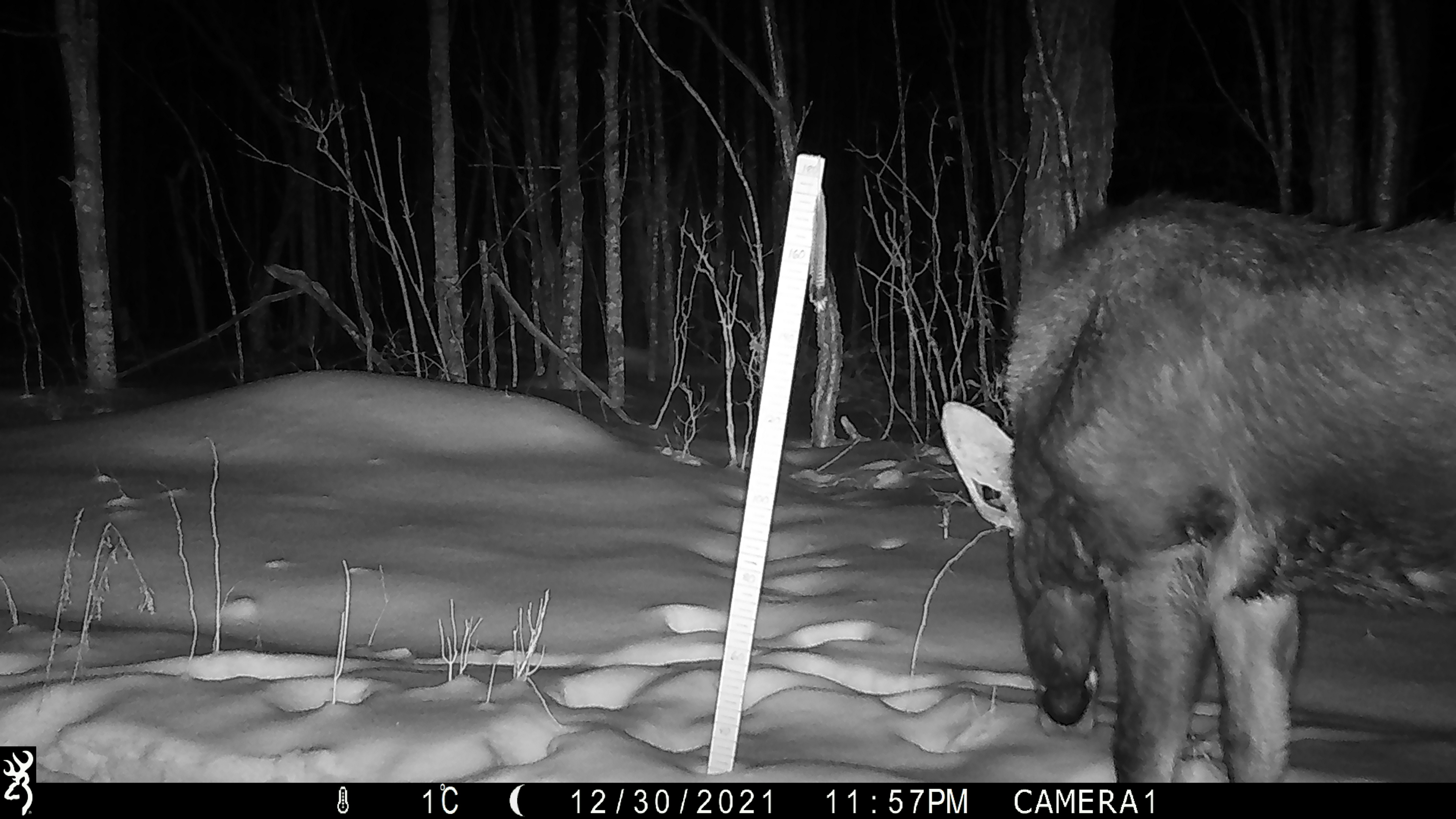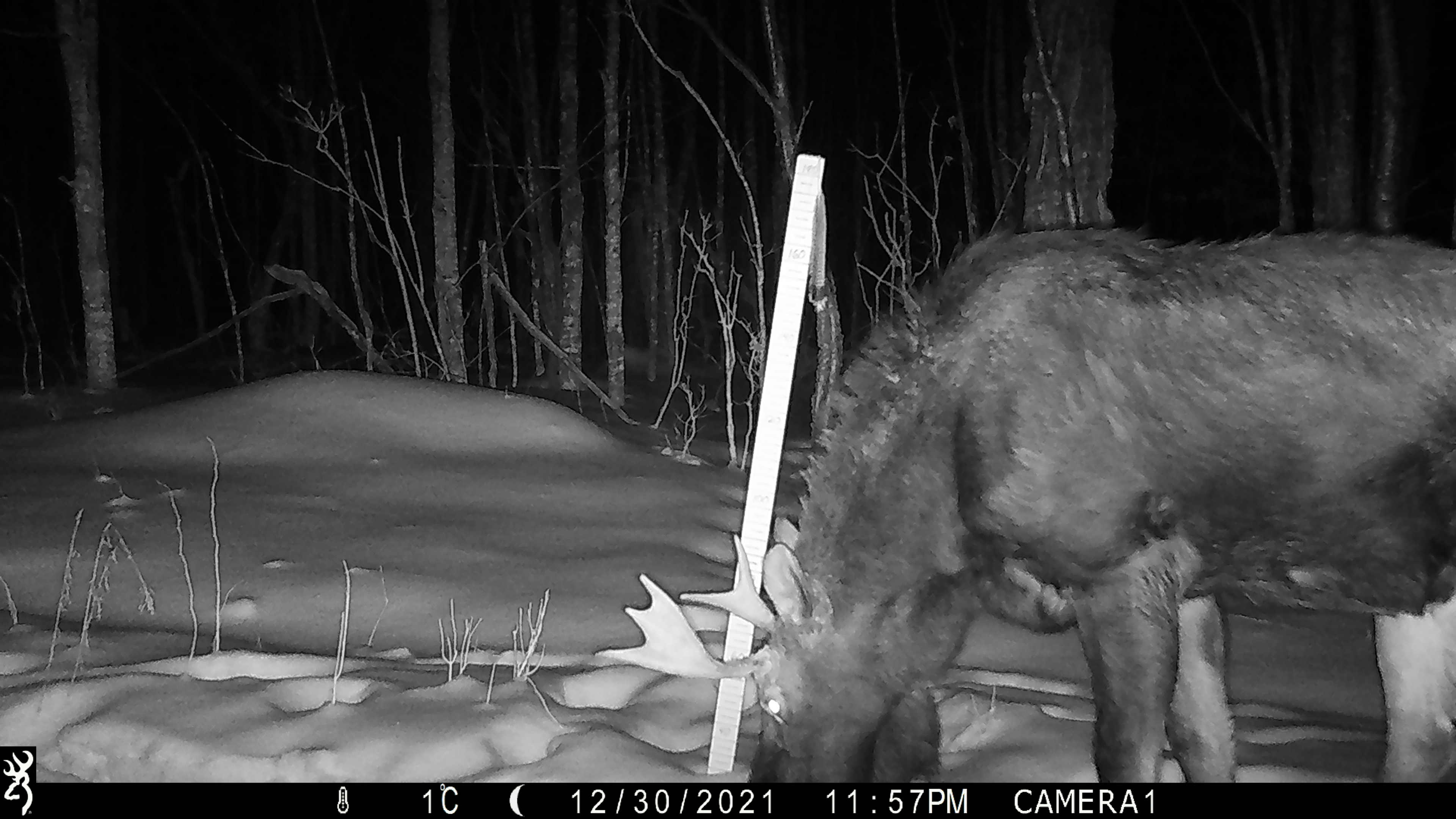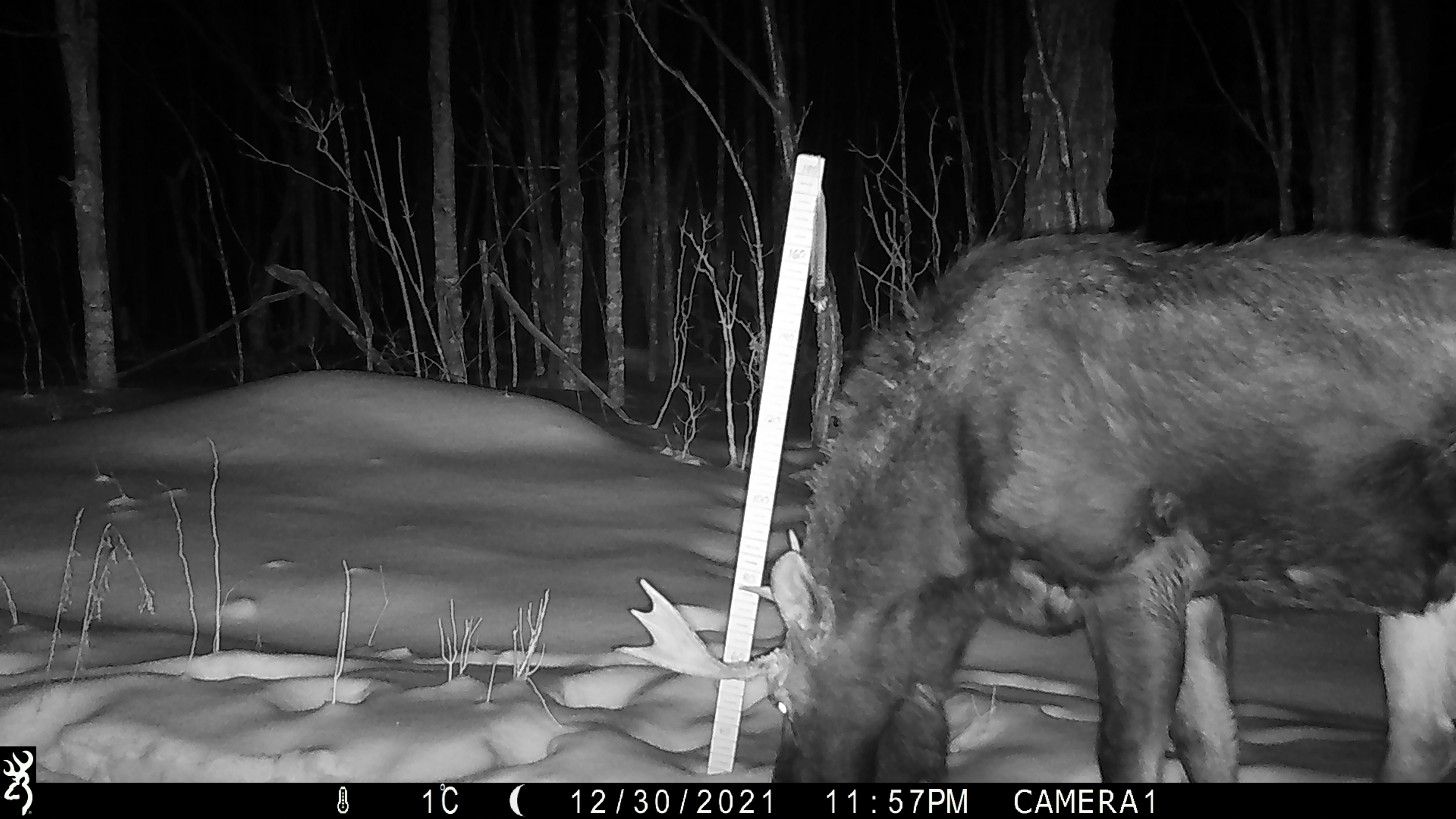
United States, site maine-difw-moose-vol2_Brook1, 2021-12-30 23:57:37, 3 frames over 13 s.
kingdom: Animalia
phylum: Chordata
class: Mammalia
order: Artiodactyla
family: Cervidae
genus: Alces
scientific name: Alces alces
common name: moose